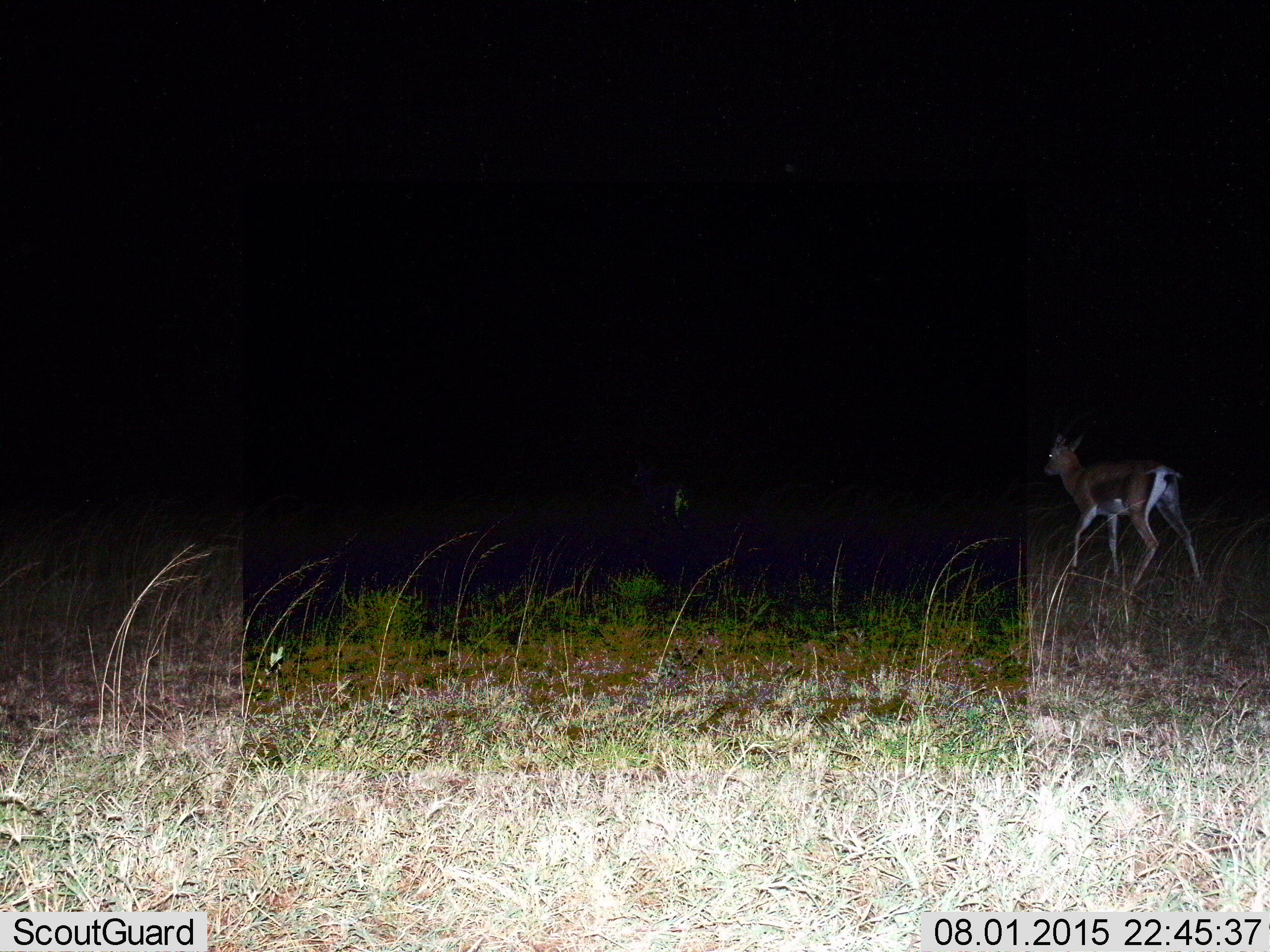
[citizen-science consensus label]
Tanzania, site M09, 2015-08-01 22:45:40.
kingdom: Animalia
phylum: Chordata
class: Mammalia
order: Artiodactyla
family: Bovidae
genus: Eudorcas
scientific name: Eudorcas thomsonii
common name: thomson's gazelle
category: gazellethomsons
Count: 1.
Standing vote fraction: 20%.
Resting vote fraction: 0%.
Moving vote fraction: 80%.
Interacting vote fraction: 0%.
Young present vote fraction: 0%.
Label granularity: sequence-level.